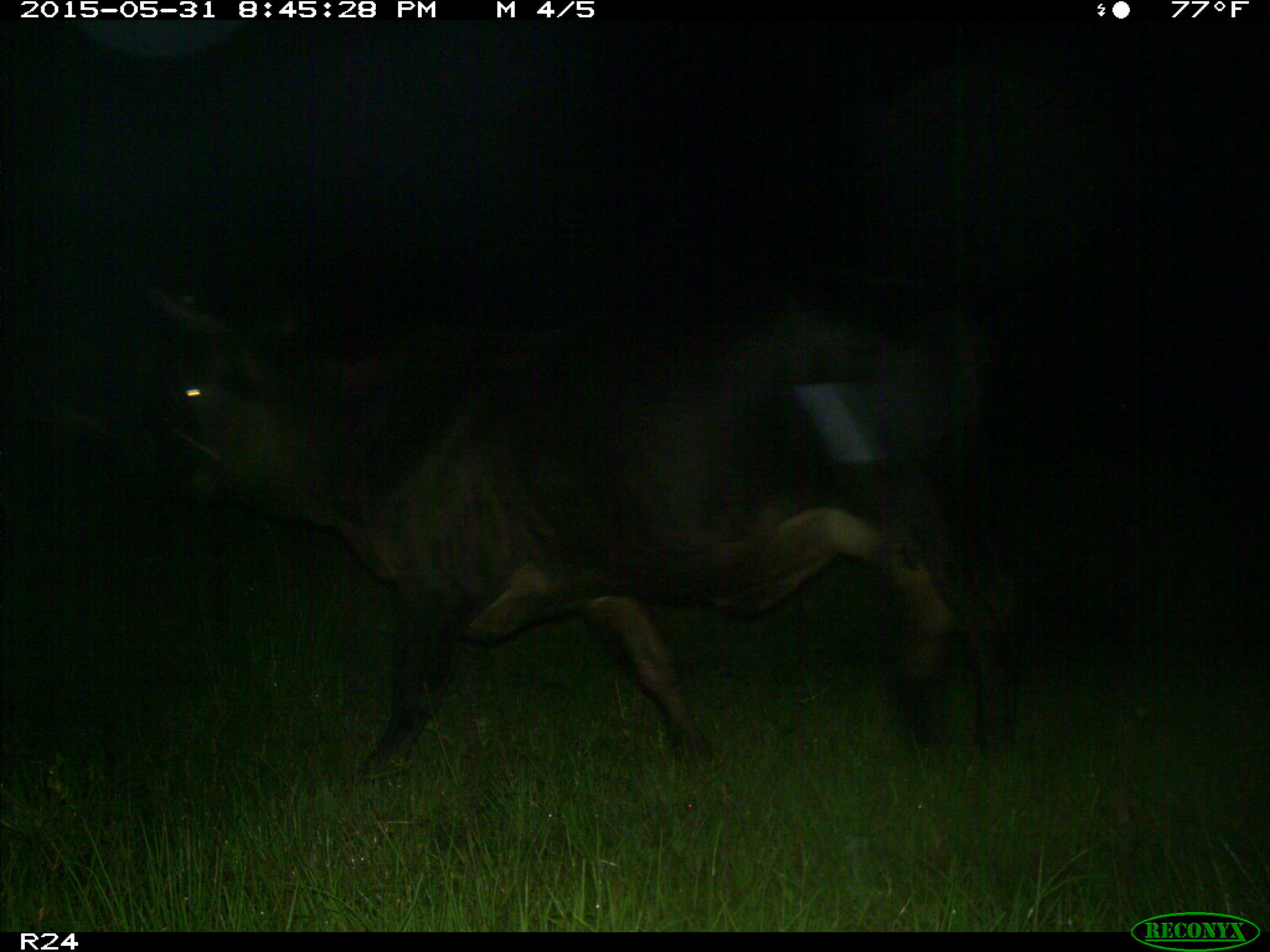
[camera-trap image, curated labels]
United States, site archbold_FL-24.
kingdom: Animalia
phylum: Chordata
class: Mammalia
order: Artiodactyla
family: Cervidae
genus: Odocoileus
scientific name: Odocoileus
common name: deer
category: unidentified deer